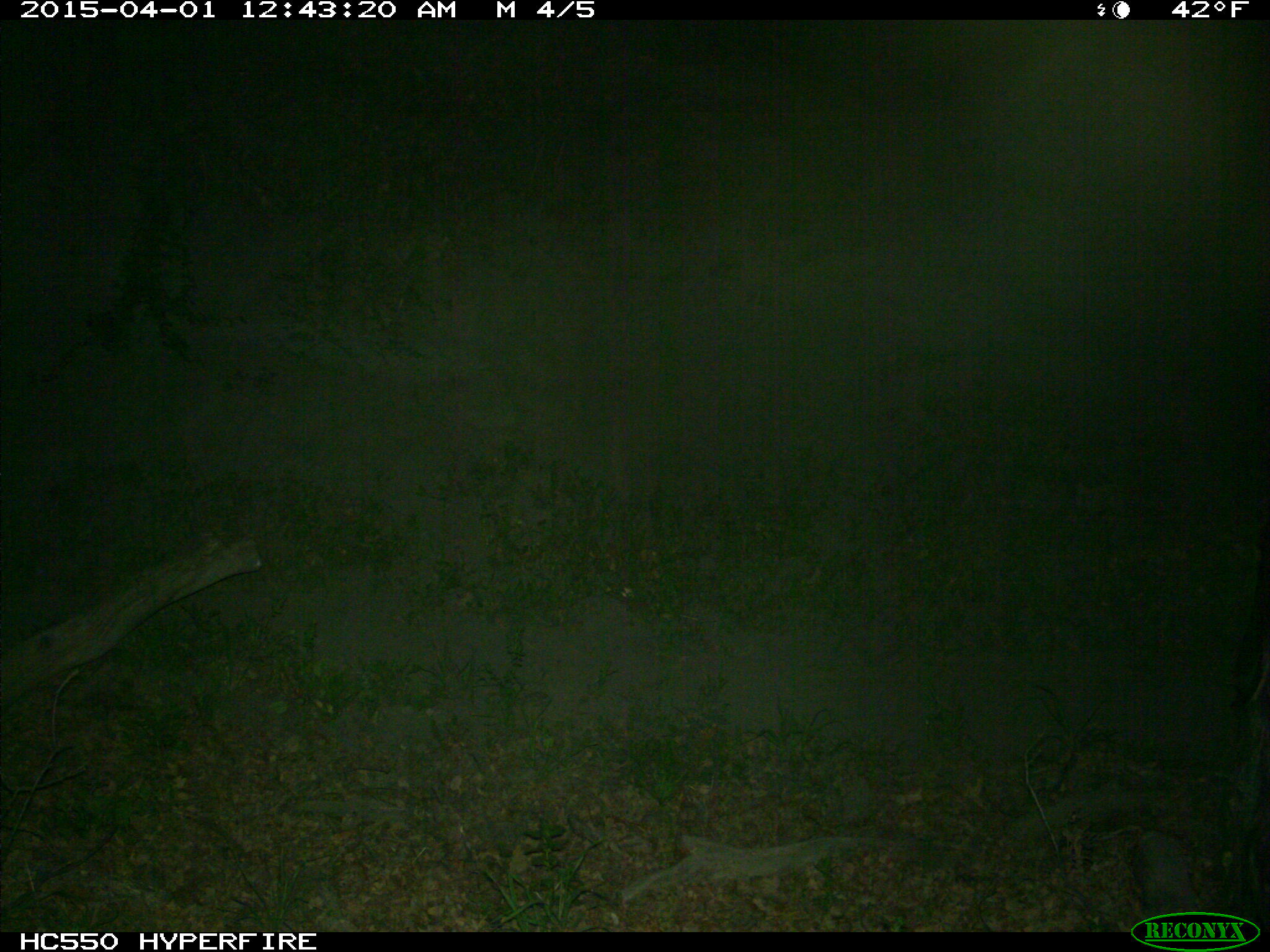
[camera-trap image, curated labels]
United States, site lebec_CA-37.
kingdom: Animalia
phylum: Chordata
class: Mammalia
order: Artiodactyla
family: Bovidae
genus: Bos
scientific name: Bos taurus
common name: domestic cow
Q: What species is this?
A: Bos taurus (domestic cow).